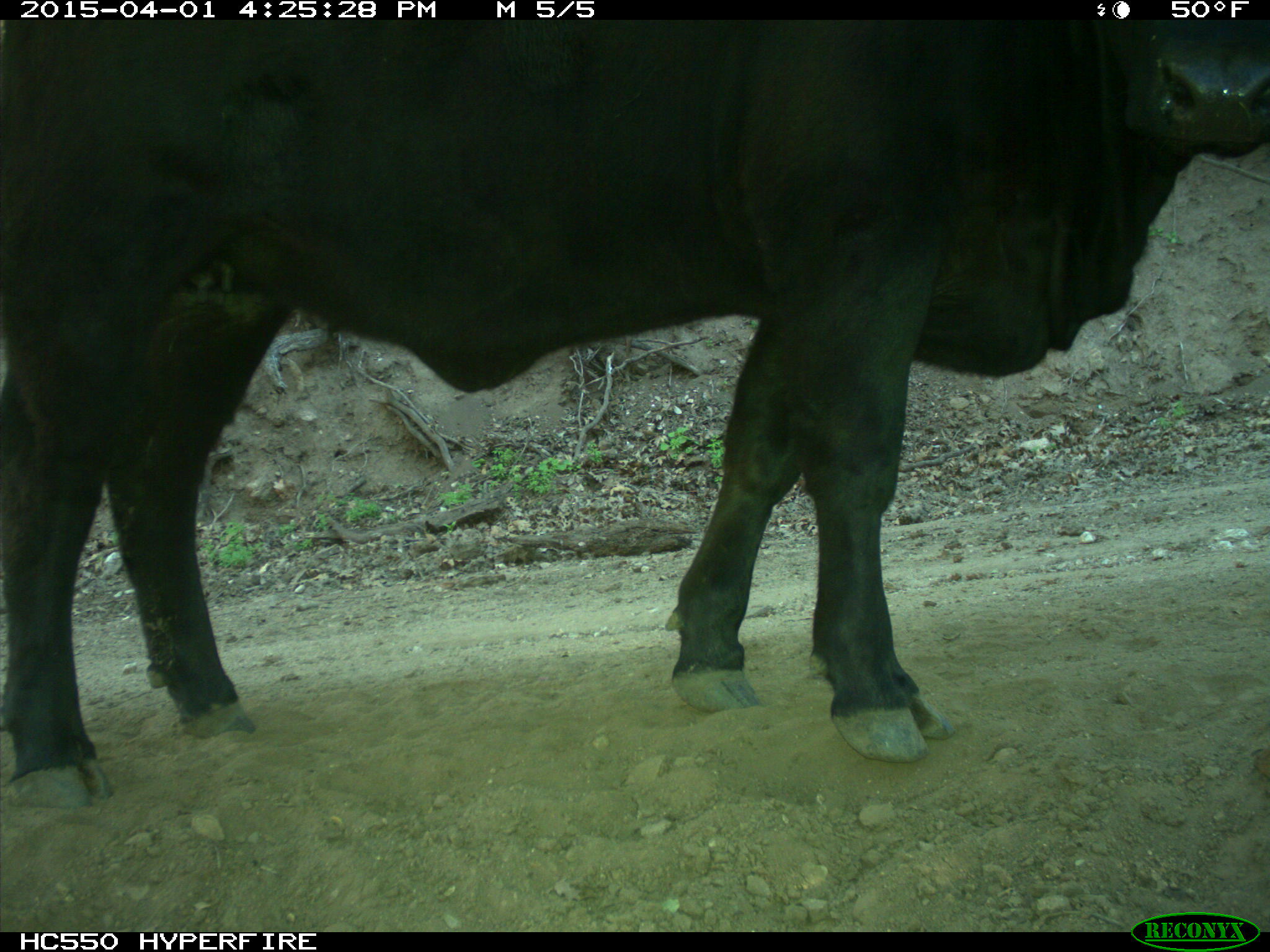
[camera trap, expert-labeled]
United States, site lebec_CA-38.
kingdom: Animalia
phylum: Chordata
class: Mammalia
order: Artiodactyla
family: Bovidae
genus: Bos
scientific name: Bos taurus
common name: domestic cow